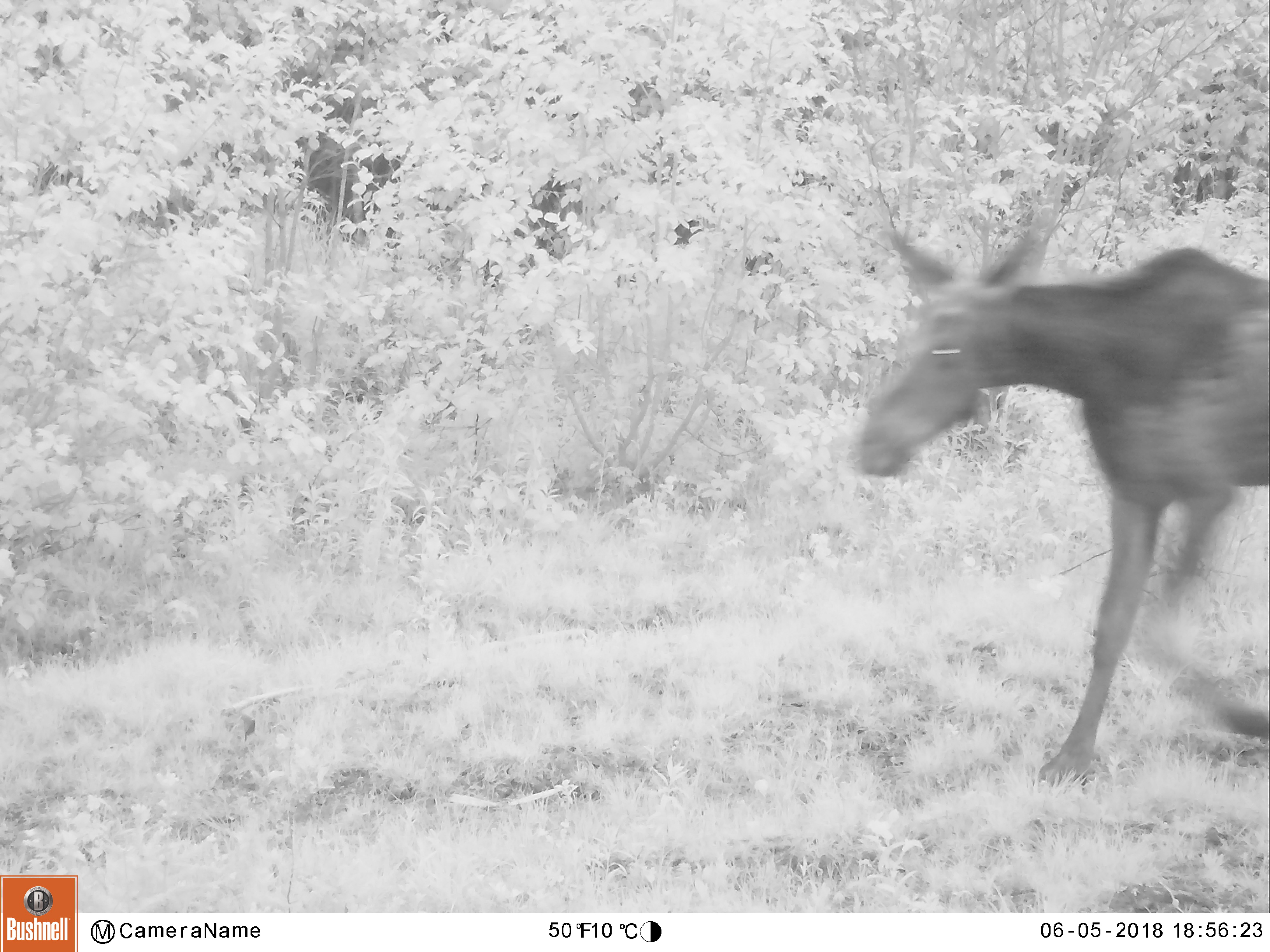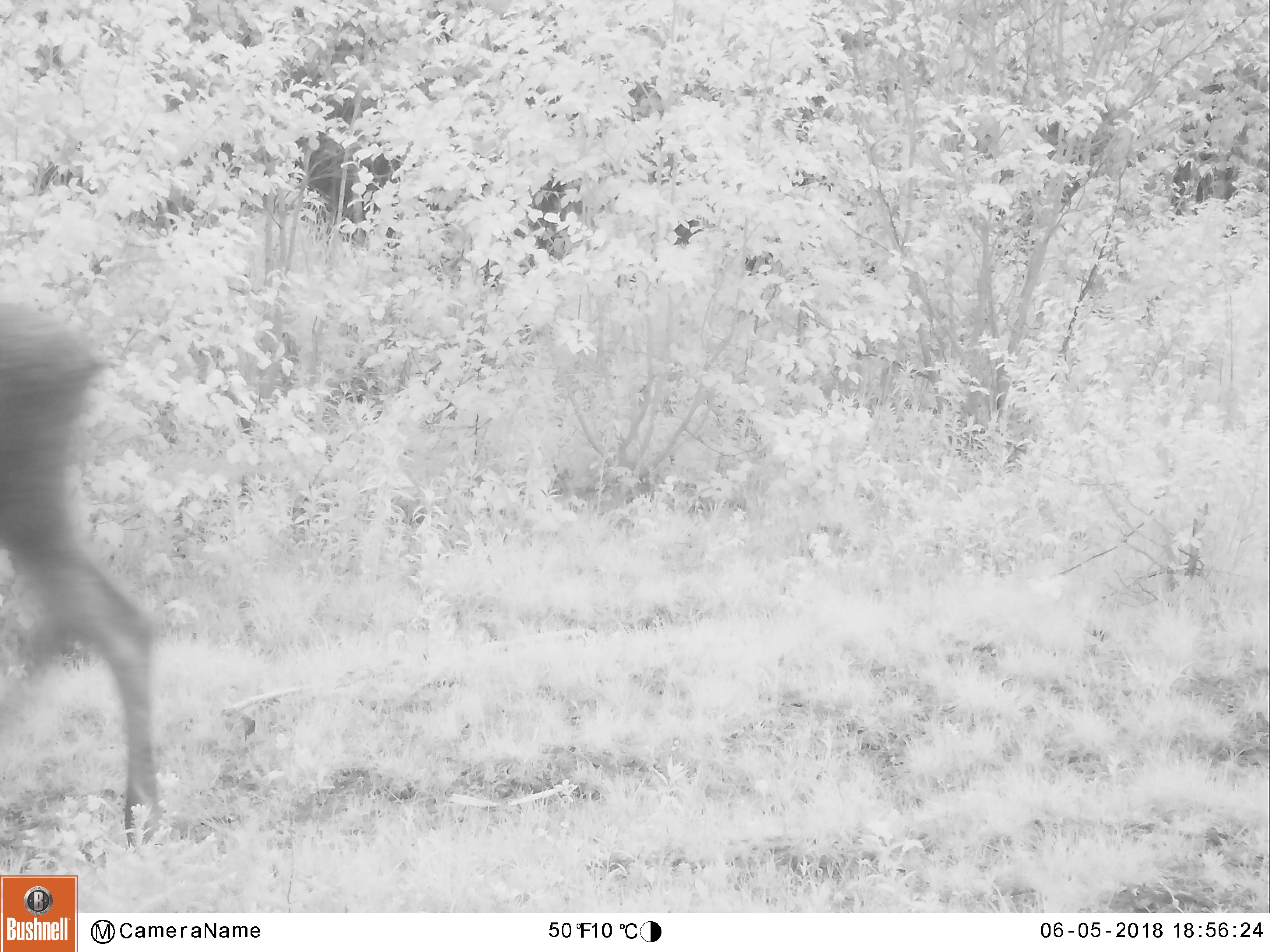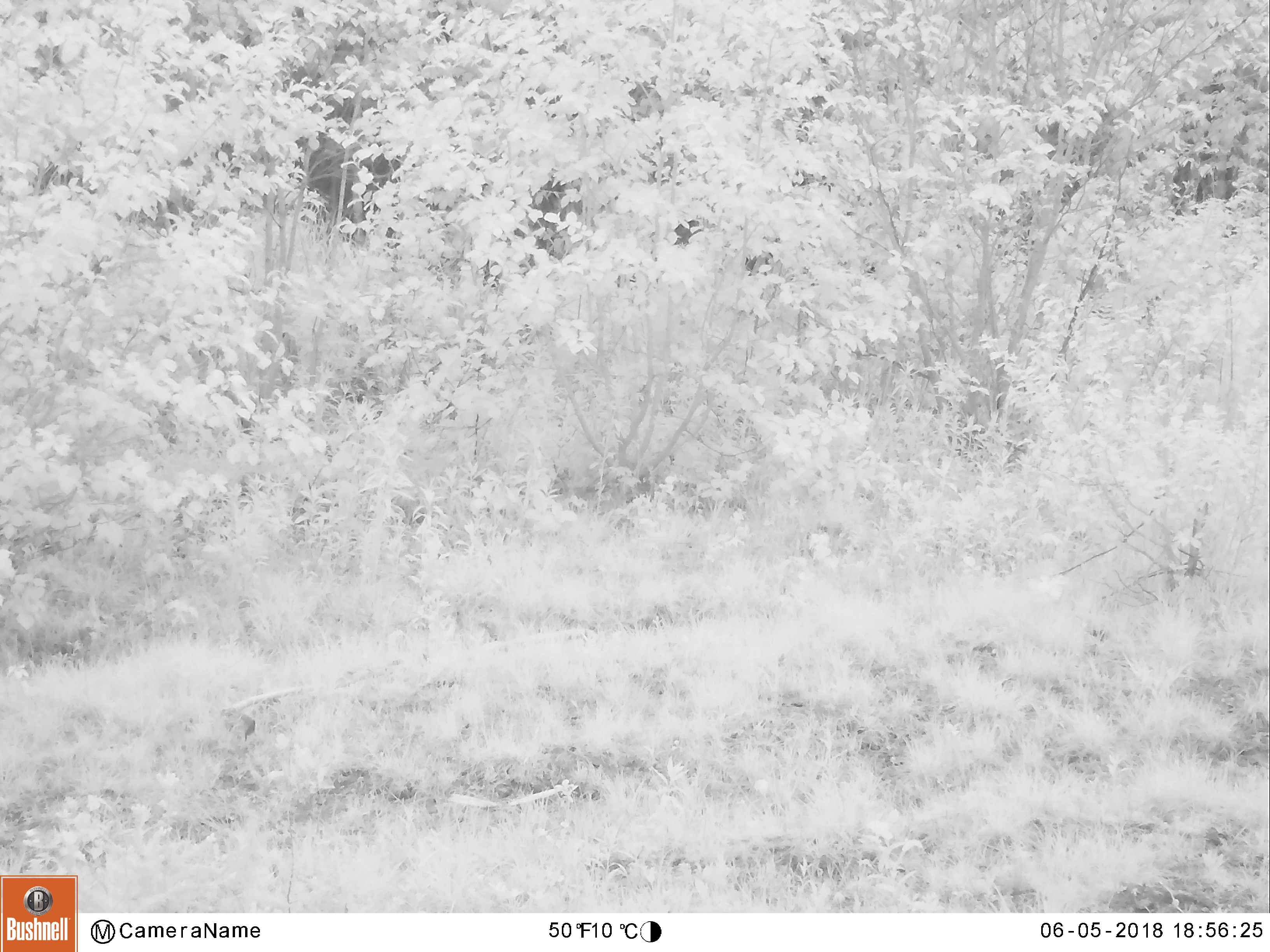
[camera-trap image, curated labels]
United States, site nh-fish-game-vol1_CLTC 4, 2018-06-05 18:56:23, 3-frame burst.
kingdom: Animalia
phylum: Chordata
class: Mammalia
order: Artiodactyla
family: Cervidae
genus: Alces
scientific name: Alces alces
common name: moose